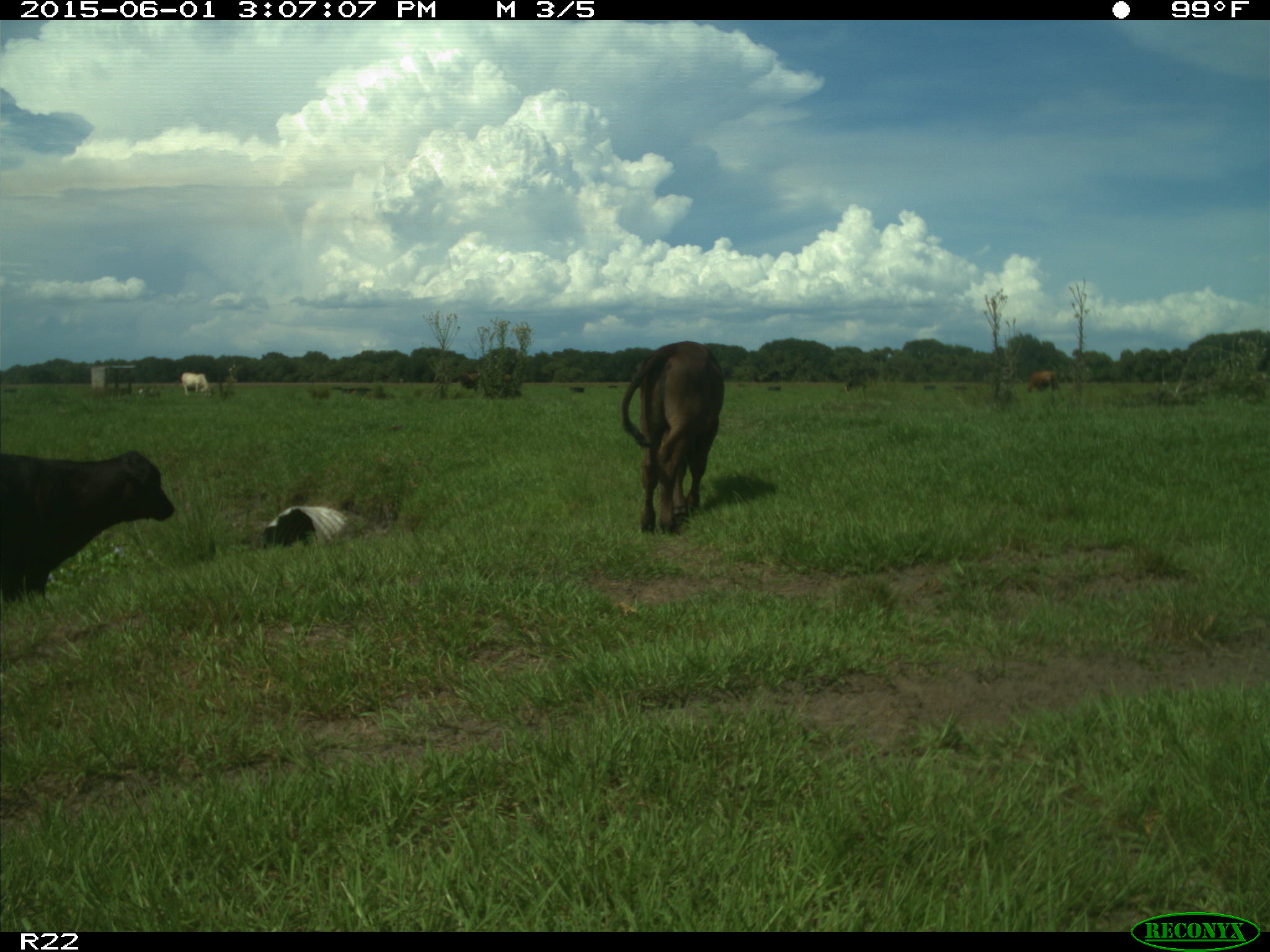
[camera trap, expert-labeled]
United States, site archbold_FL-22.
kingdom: Animalia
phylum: Chordata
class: Mammalia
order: Artiodactyla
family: Bovidae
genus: Bos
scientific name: Bos taurus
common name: domestic cow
Bos taurus (domestic cow).